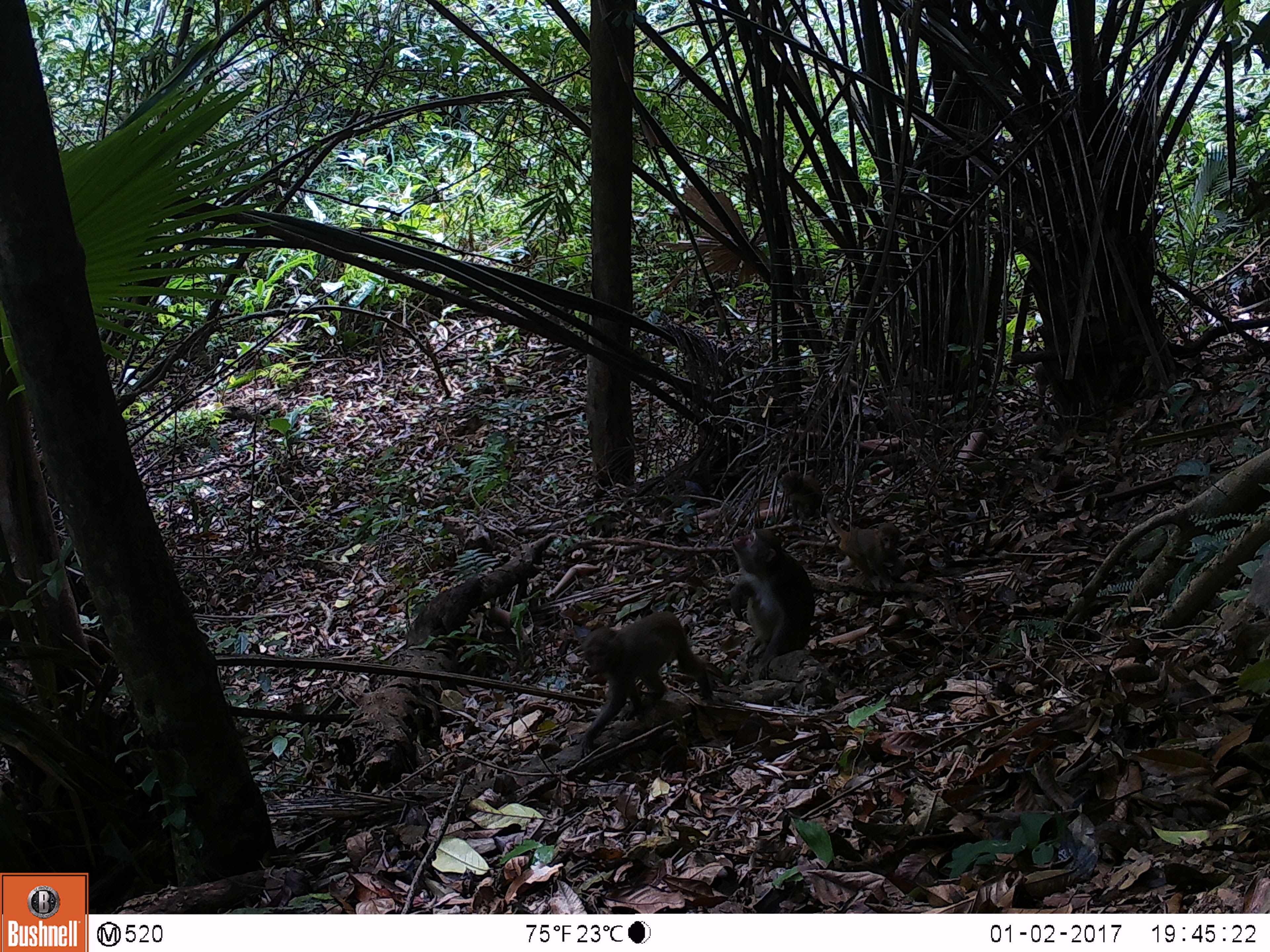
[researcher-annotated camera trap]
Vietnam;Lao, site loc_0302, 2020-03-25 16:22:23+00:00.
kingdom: Animalia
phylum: Chordata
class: Mammalia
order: Primates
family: Cercopithecidae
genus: Macaca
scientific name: Macaca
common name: macaques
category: assam or rhesus macaque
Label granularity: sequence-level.